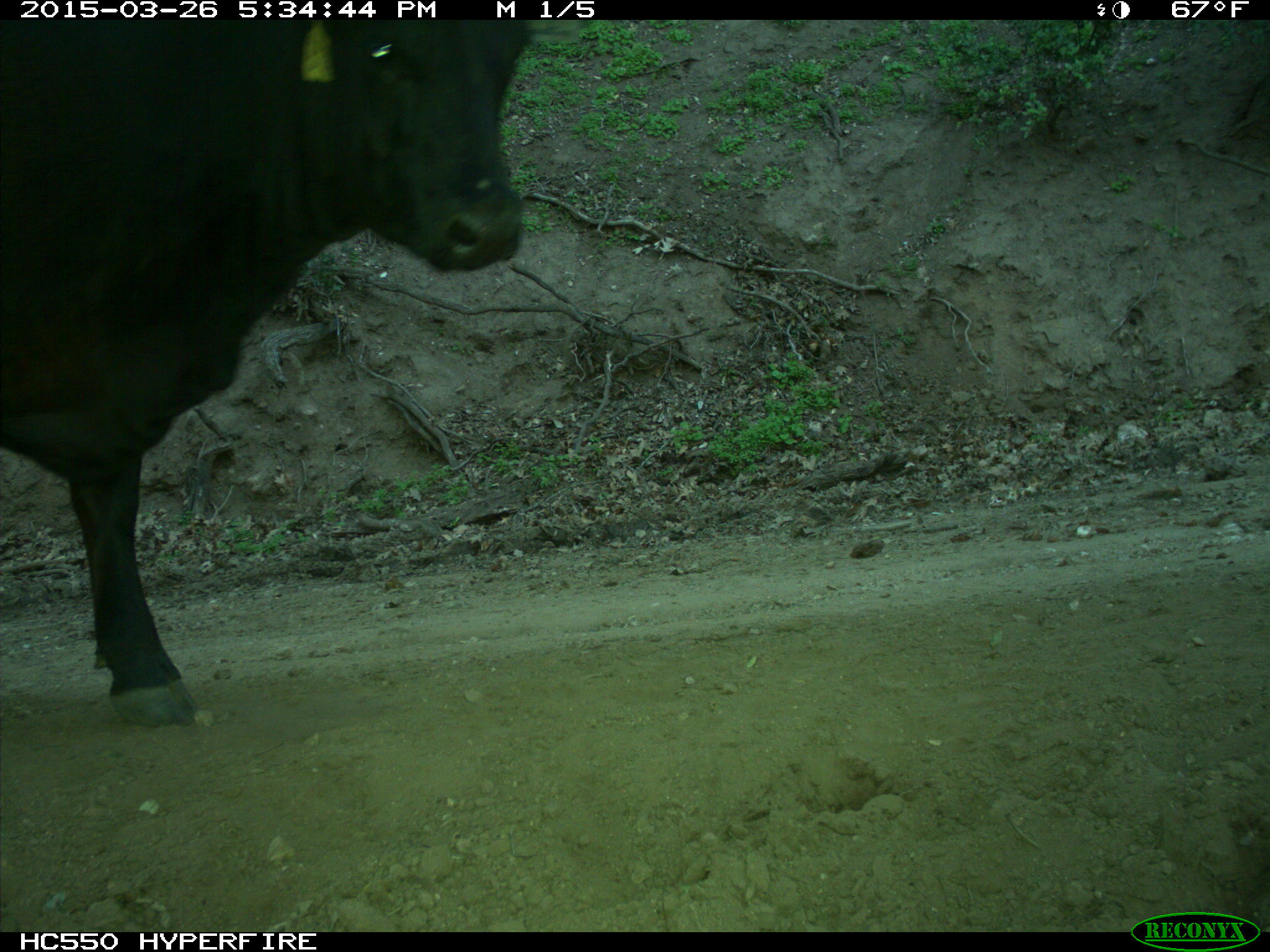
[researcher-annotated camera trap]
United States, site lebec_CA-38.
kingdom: Animalia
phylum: Chordata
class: Mammalia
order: Artiodactyla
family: Bovidae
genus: Bos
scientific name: Bos taurus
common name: domestic cow